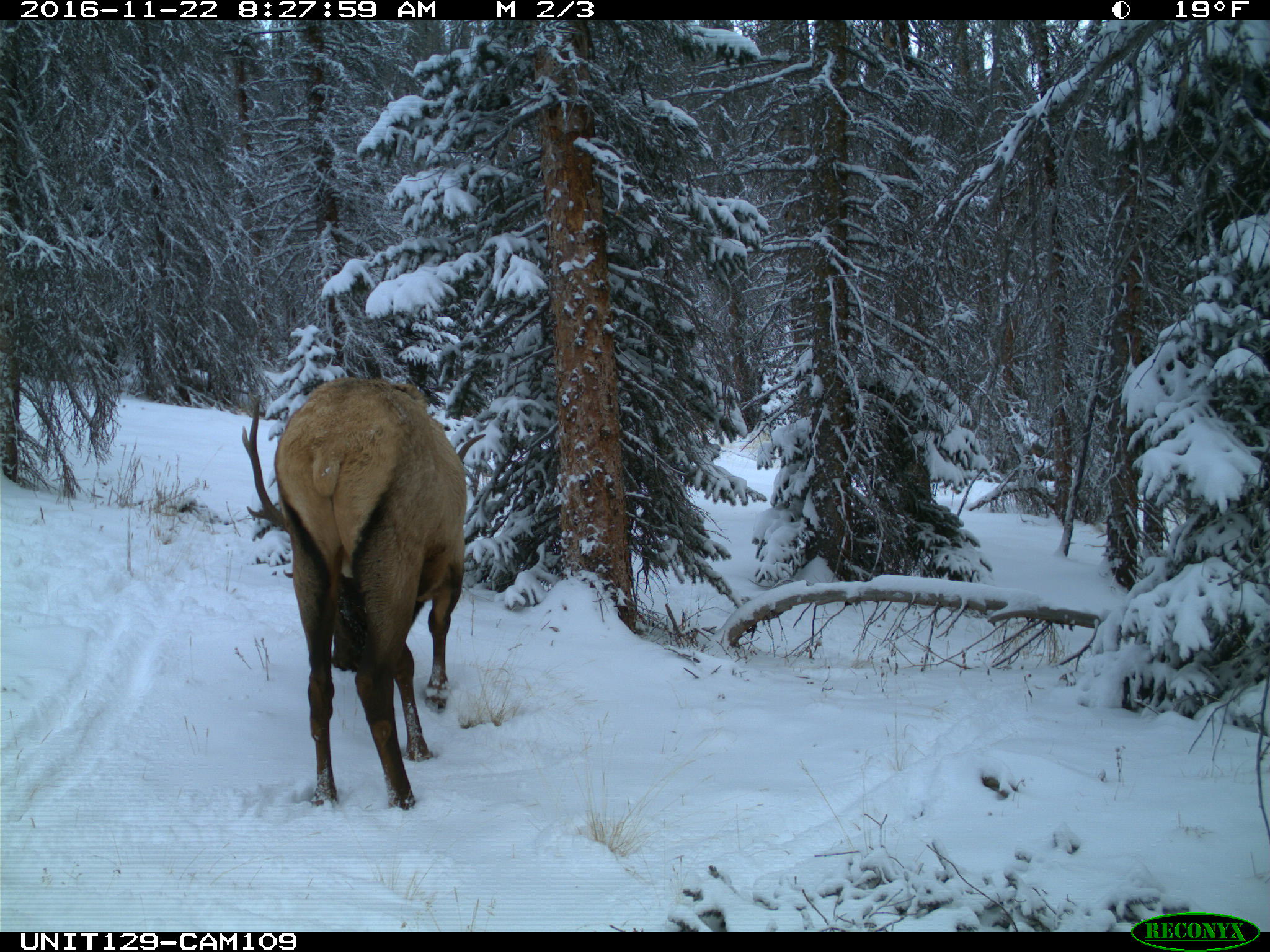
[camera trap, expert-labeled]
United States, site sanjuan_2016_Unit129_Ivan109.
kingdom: Animalia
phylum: Chordata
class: Mammalia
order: Artiodactyla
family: Cervidae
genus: Cervus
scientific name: Cervus elaphus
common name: red deer